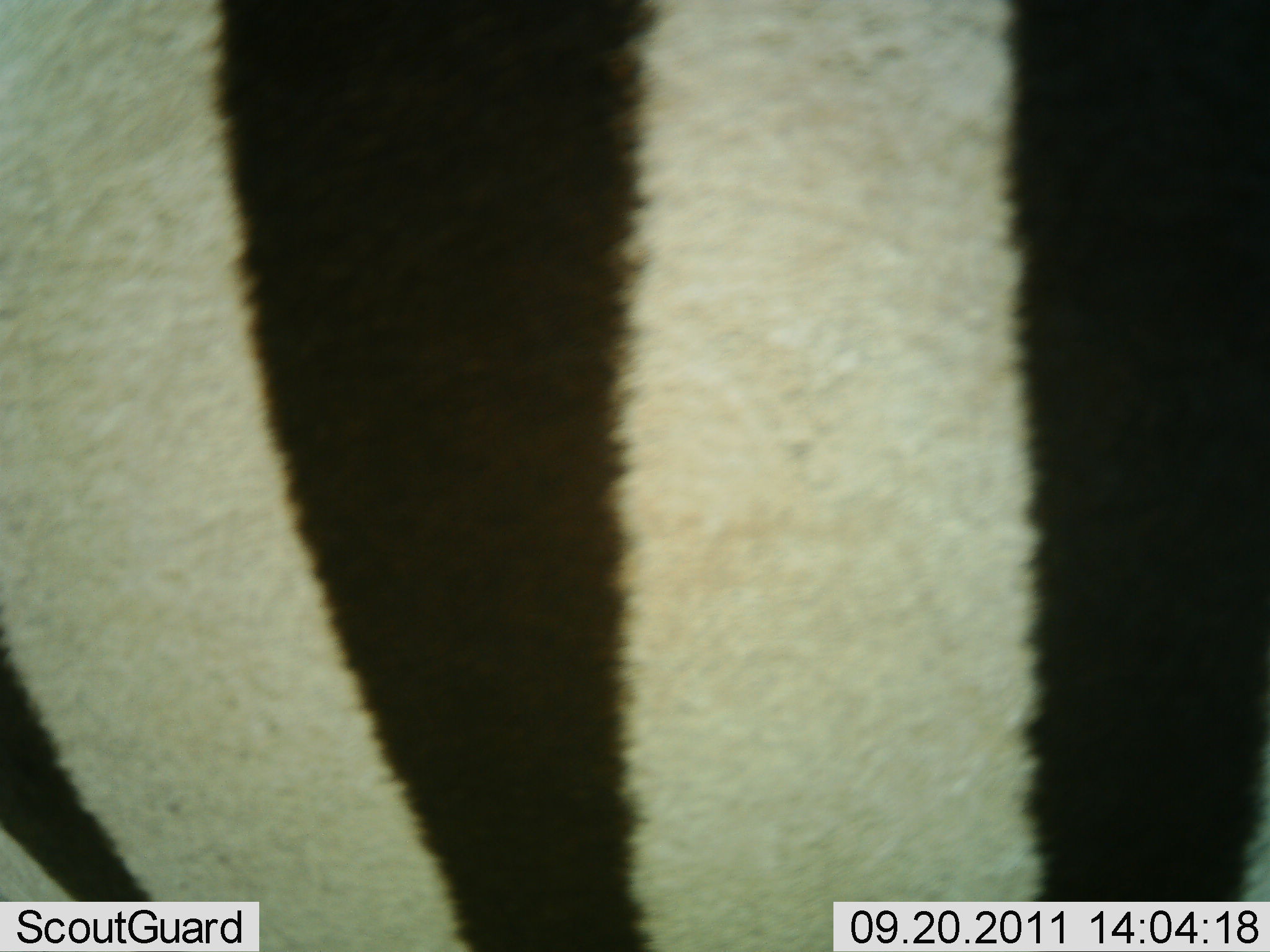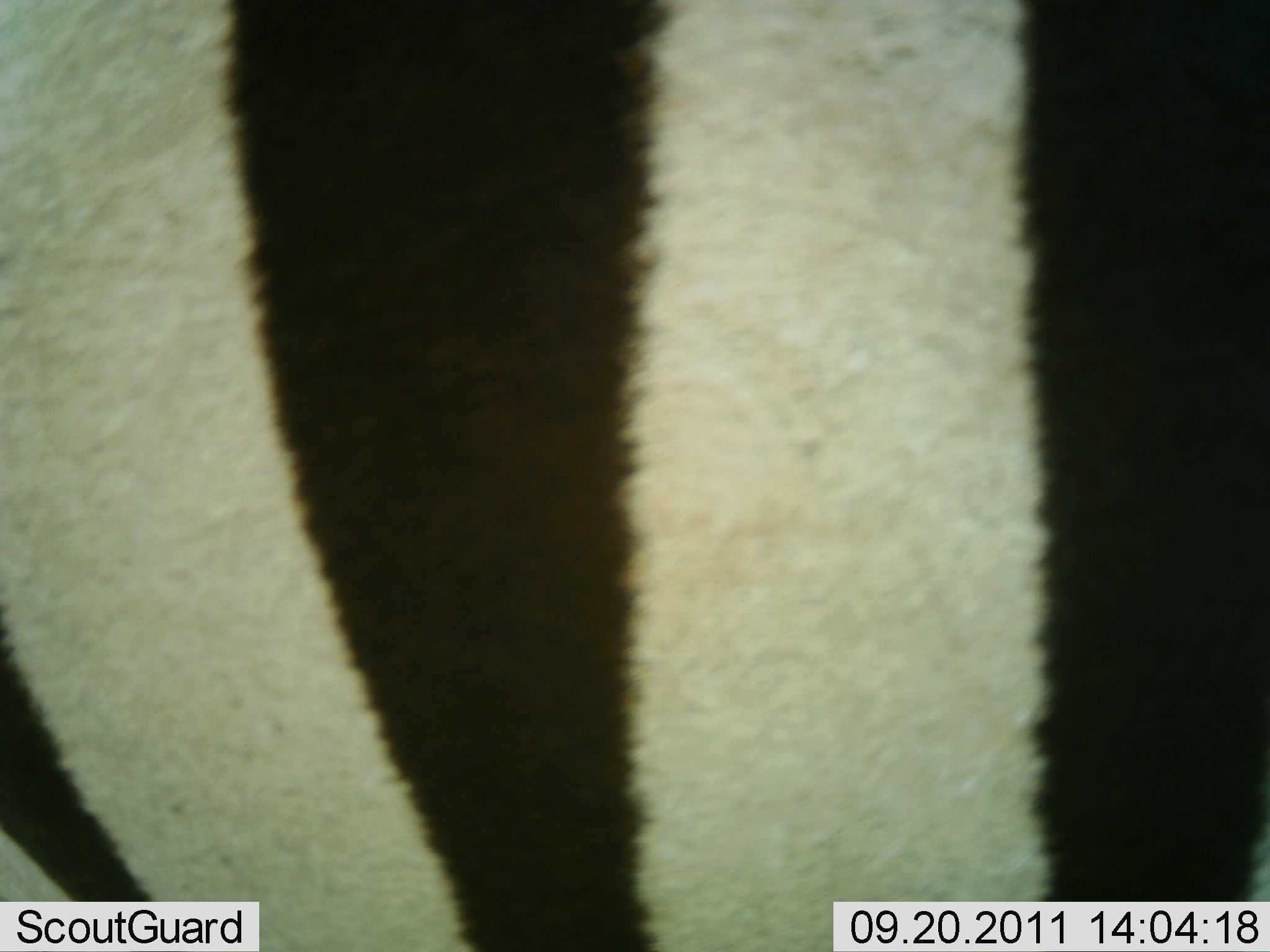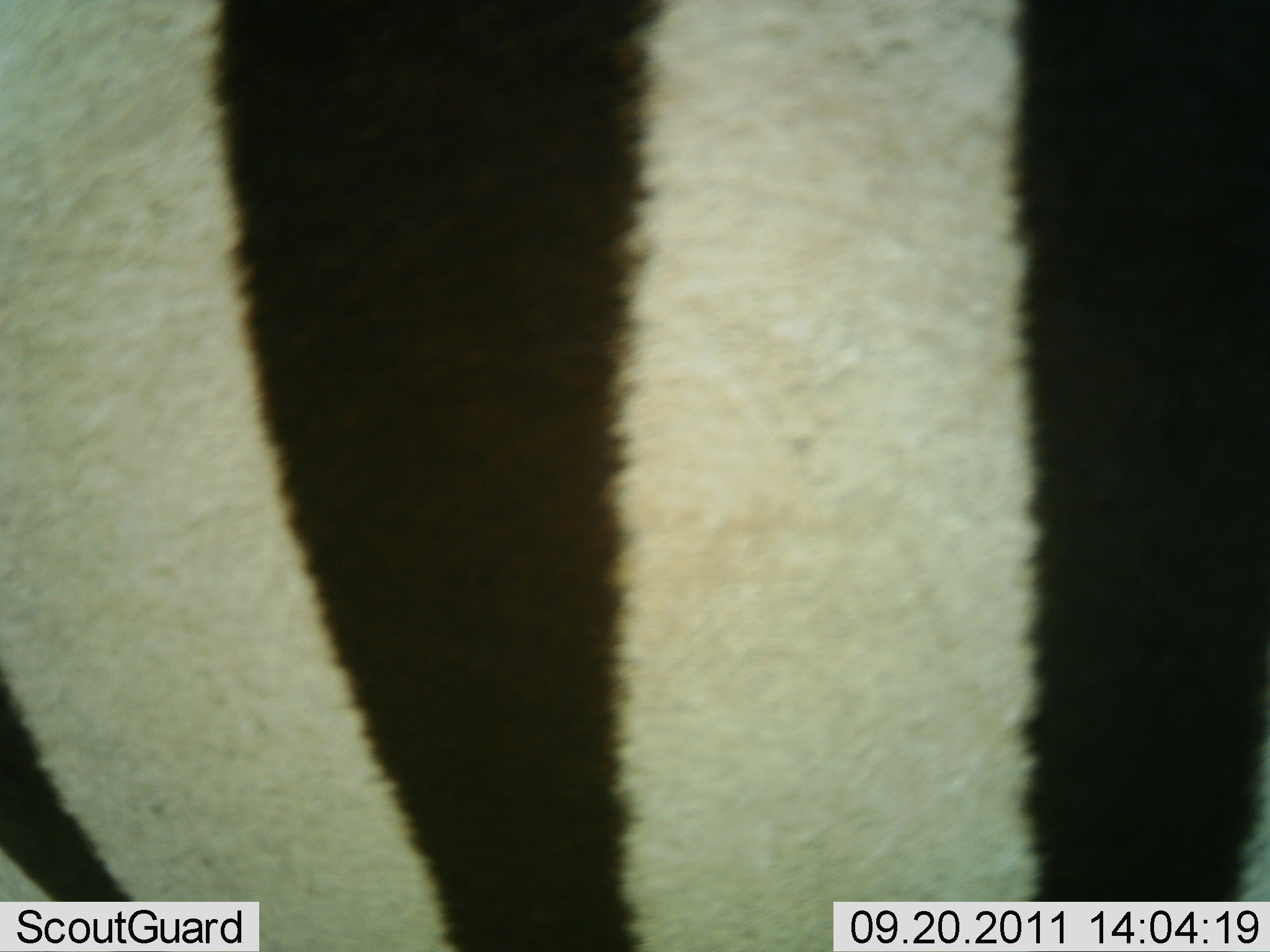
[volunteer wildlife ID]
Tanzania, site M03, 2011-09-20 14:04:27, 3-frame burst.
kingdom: Animalia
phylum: Chordata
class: Mammalia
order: Perissodactyla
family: Equidae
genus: Equus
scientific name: Equus quagga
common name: plains zebra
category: zebra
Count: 1.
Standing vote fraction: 91%.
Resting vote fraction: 0%.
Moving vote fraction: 9%.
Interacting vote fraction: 0%.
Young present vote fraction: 0%.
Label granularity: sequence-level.